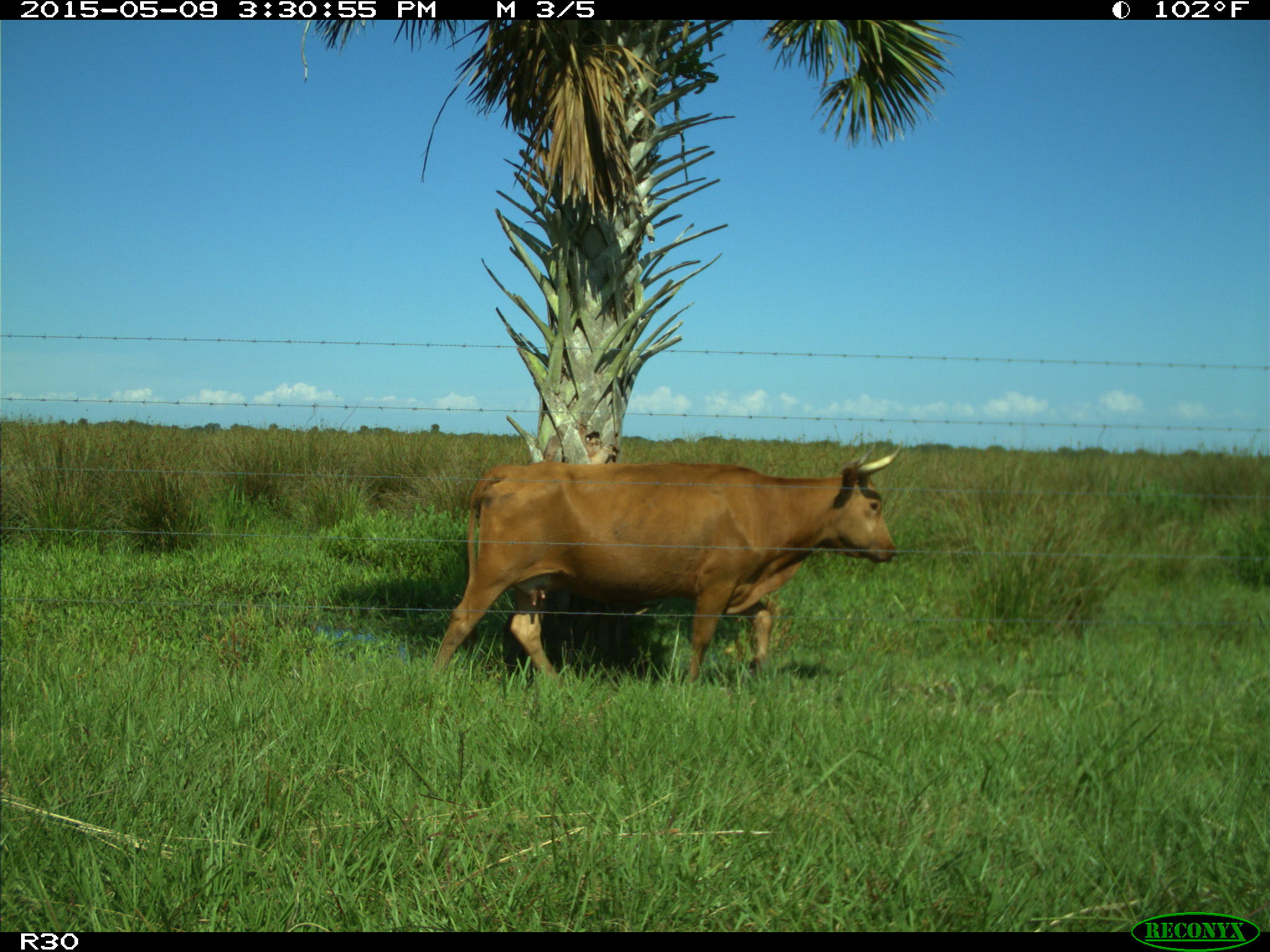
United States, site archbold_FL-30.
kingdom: Animalia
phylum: Chordata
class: Mammalia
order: Artiodactyla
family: Bovidae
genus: Bos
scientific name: Bos taurus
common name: domestic cow